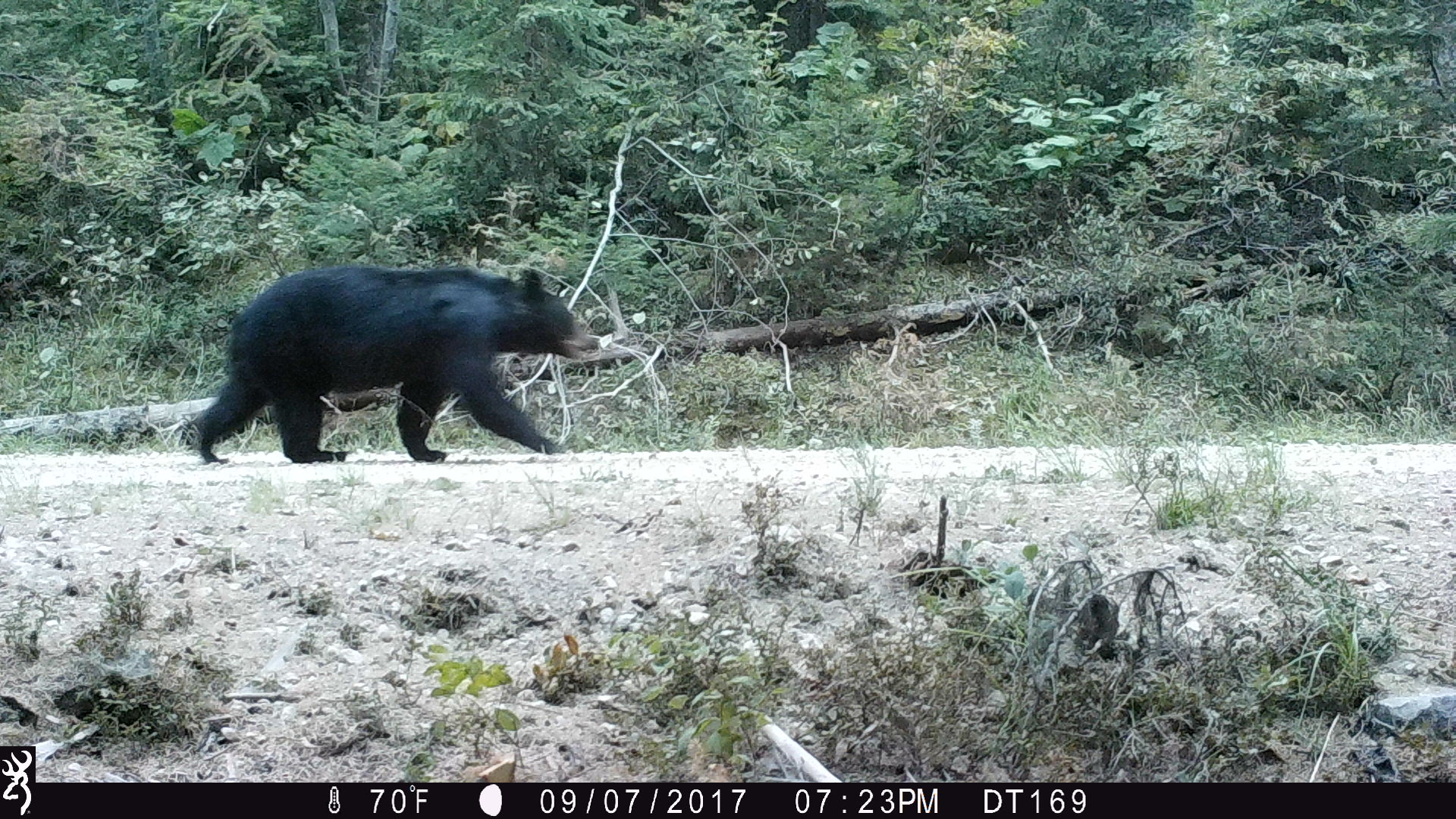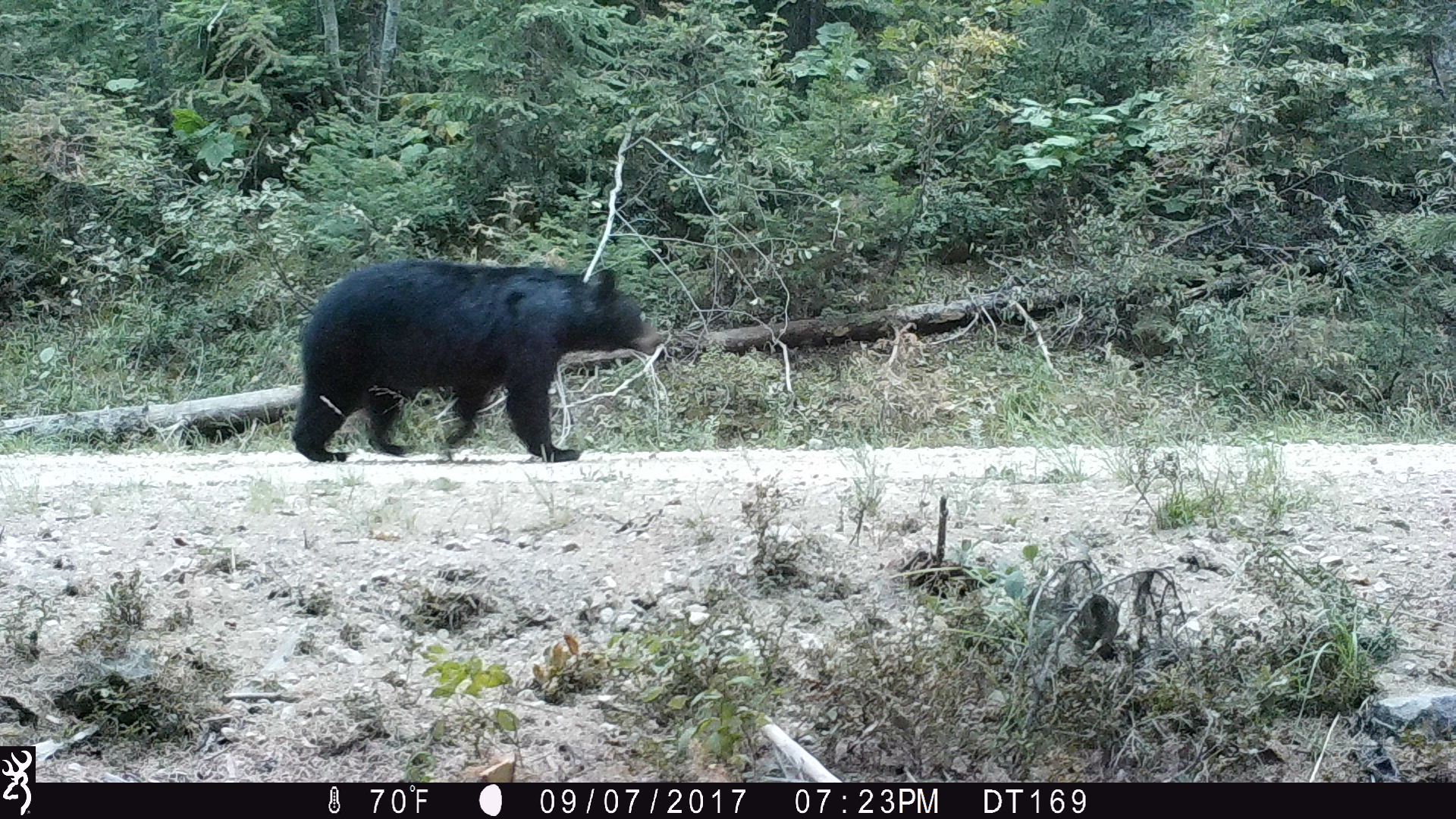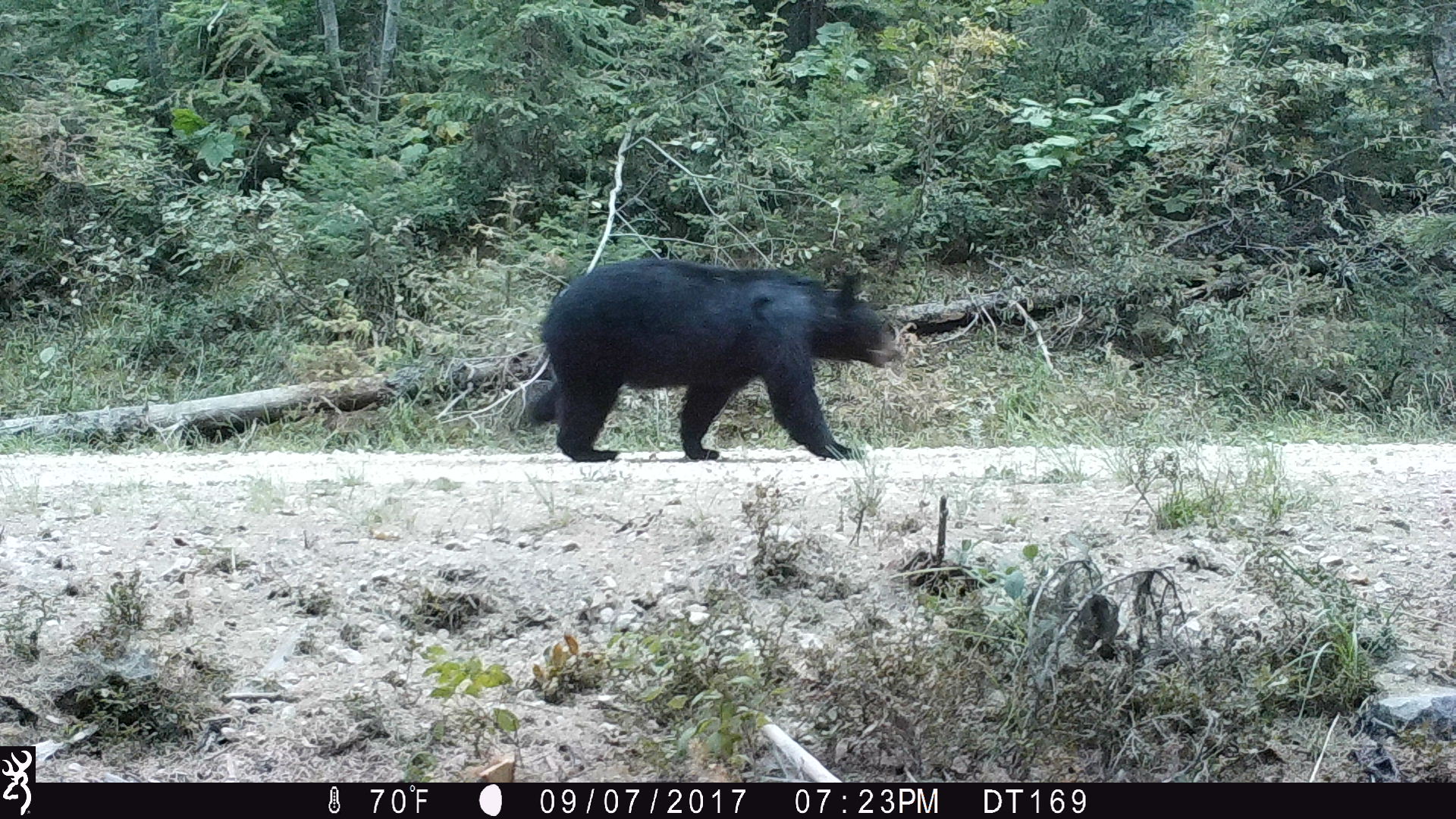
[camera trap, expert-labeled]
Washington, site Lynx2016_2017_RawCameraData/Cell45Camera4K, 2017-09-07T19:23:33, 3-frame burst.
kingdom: Animalia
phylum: Chordata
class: Mammalia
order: Carnivora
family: Ursidae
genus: Ursus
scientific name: Ursus americanus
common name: american black bear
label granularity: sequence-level